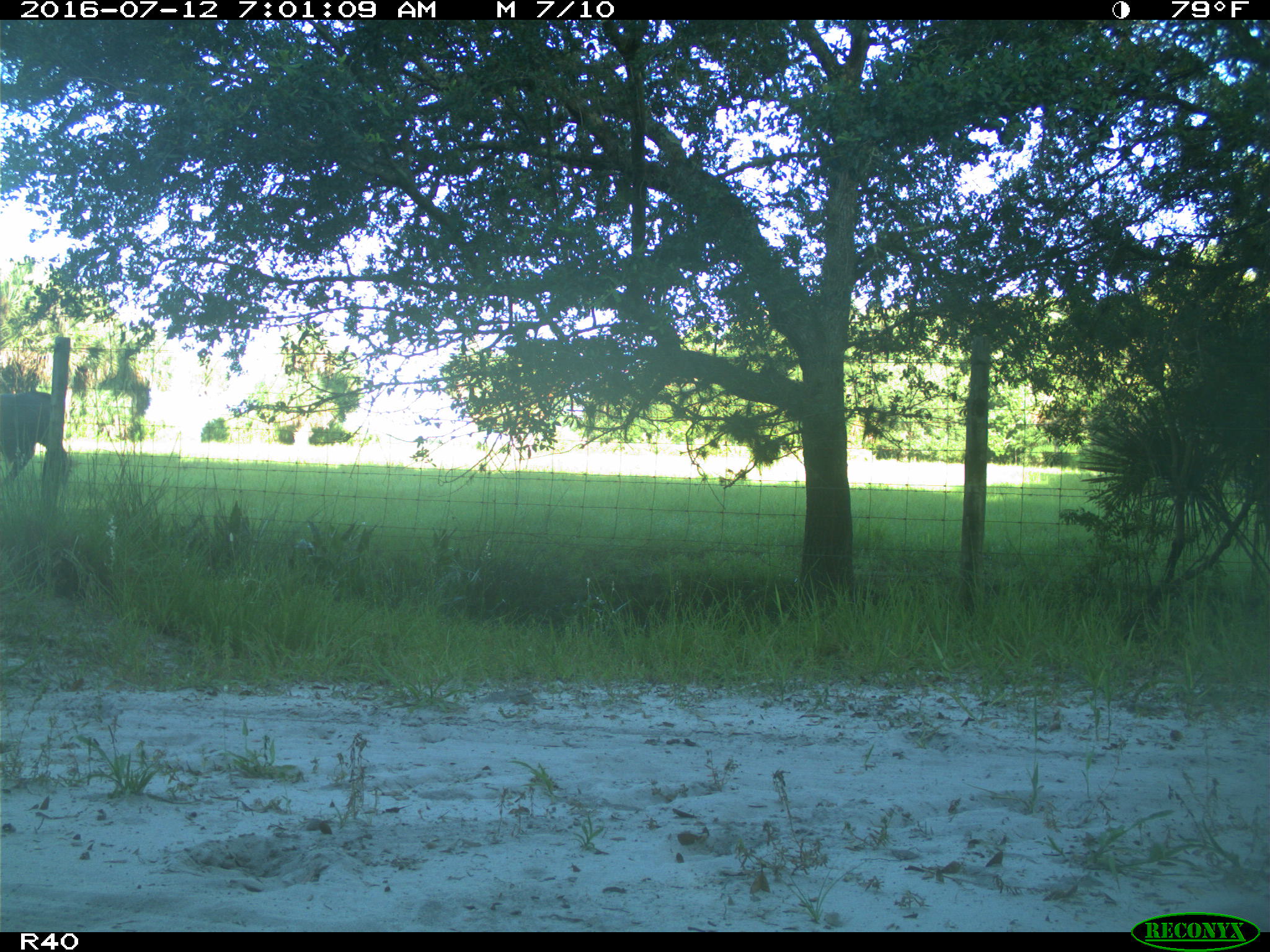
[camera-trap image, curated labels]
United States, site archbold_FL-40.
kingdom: Animalia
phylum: Chordata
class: Mammalia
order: Artiodactyla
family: Bovidae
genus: Bos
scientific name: Bos taurus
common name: domestic cow